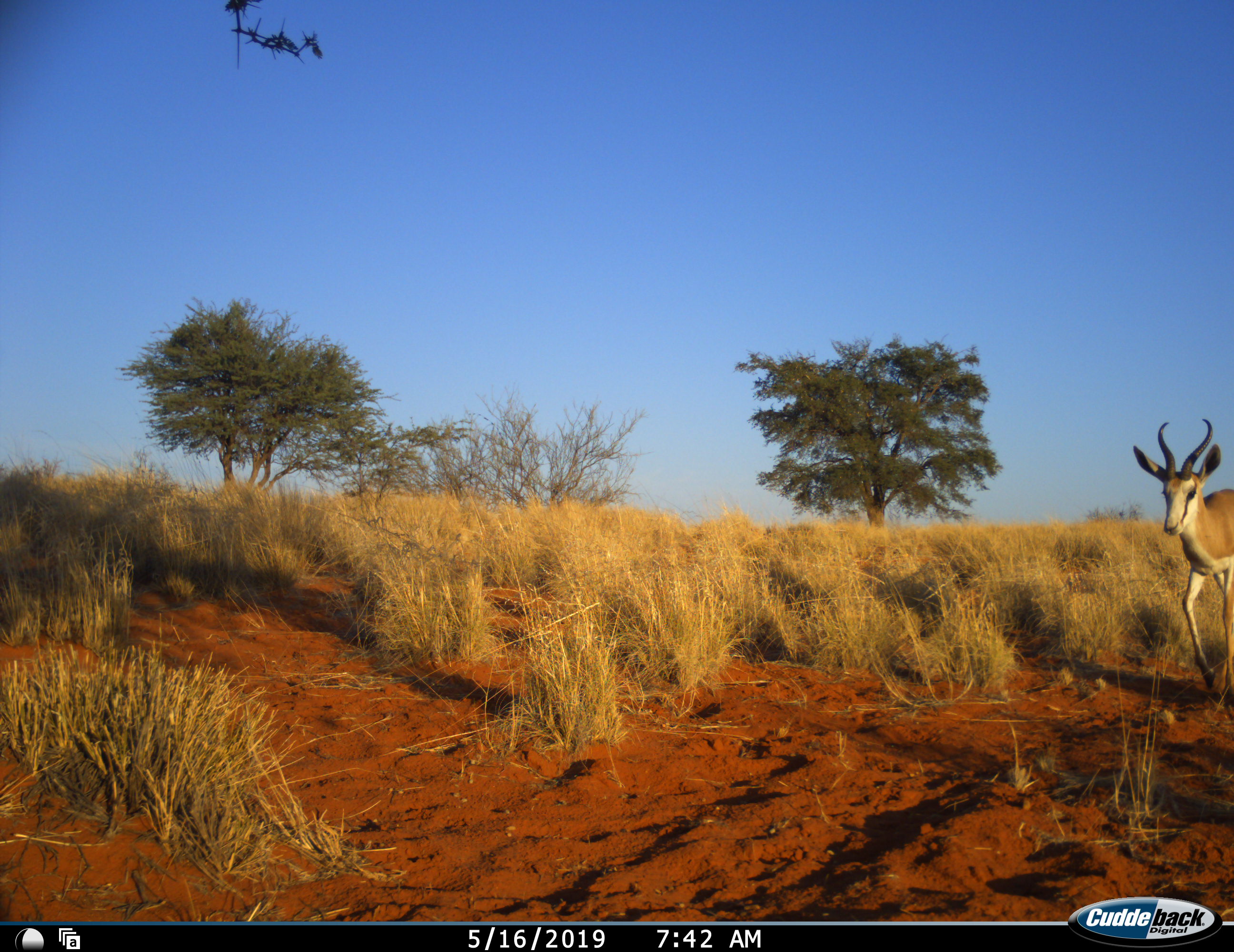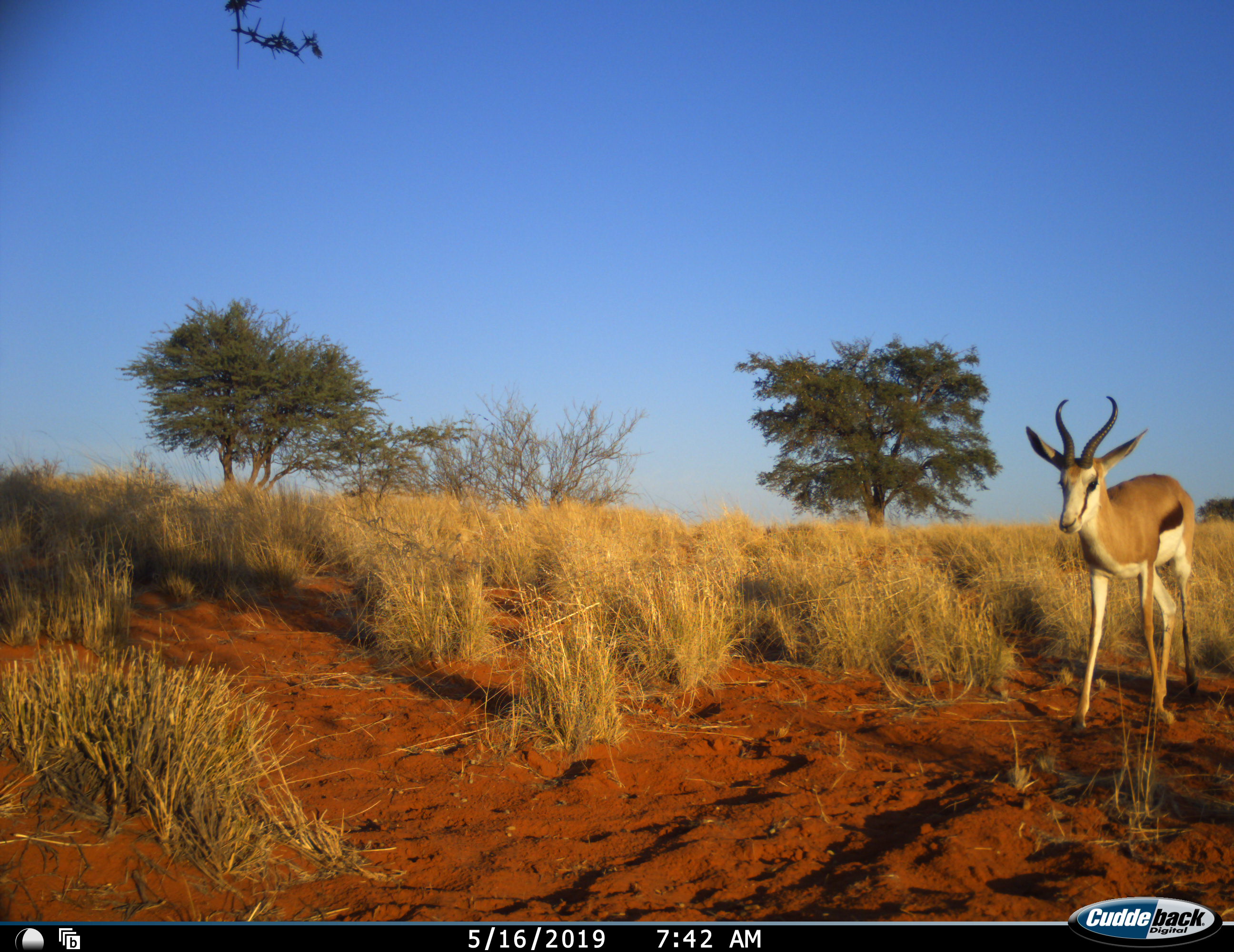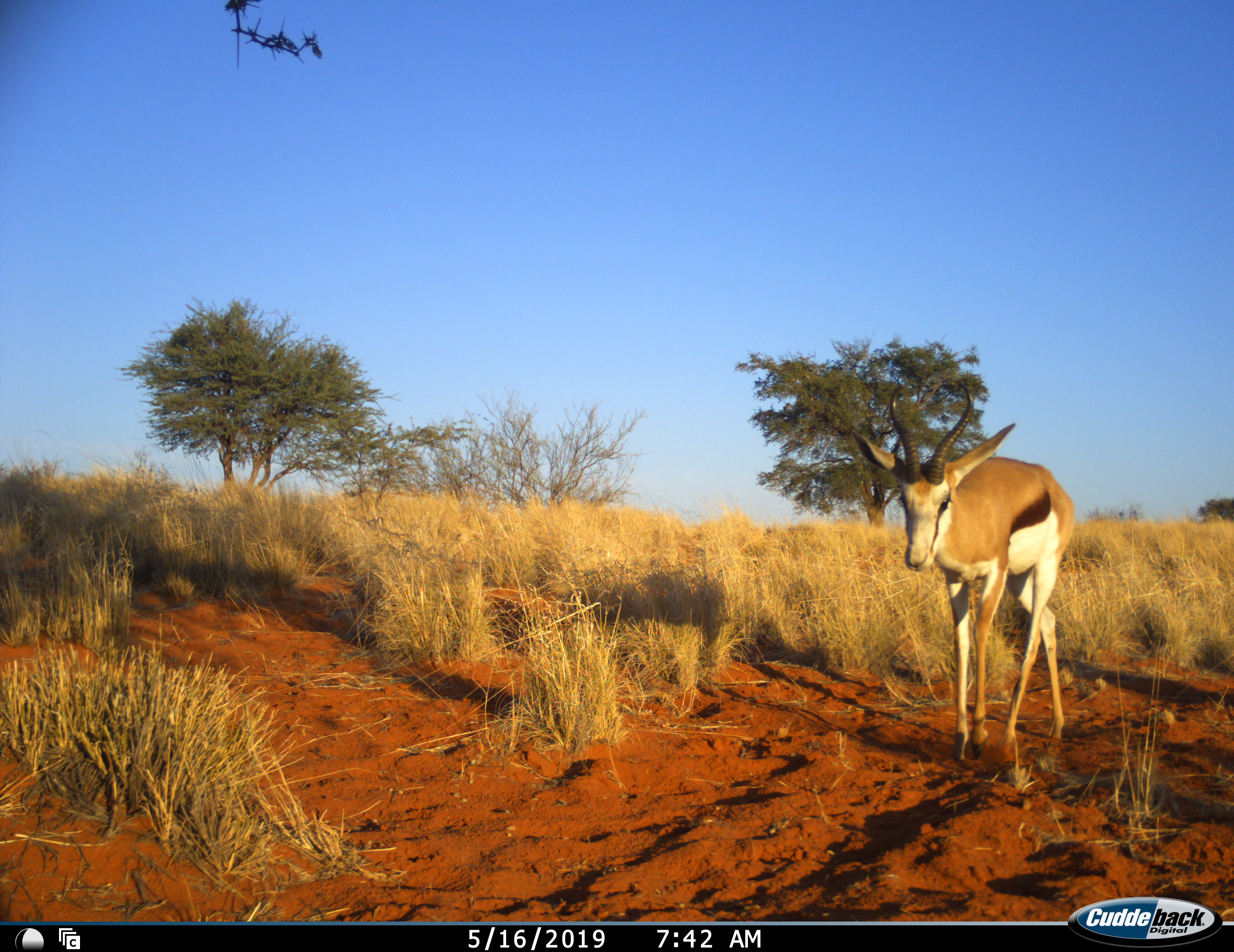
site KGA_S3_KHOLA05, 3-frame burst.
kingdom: Animalia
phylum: Chordata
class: Mammalia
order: Artiodactyla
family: Bovidae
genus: Antidorcas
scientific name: Antidorcas marsupialis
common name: springbok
Springbok (Antidorcas marsupialis), count 1. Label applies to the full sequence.